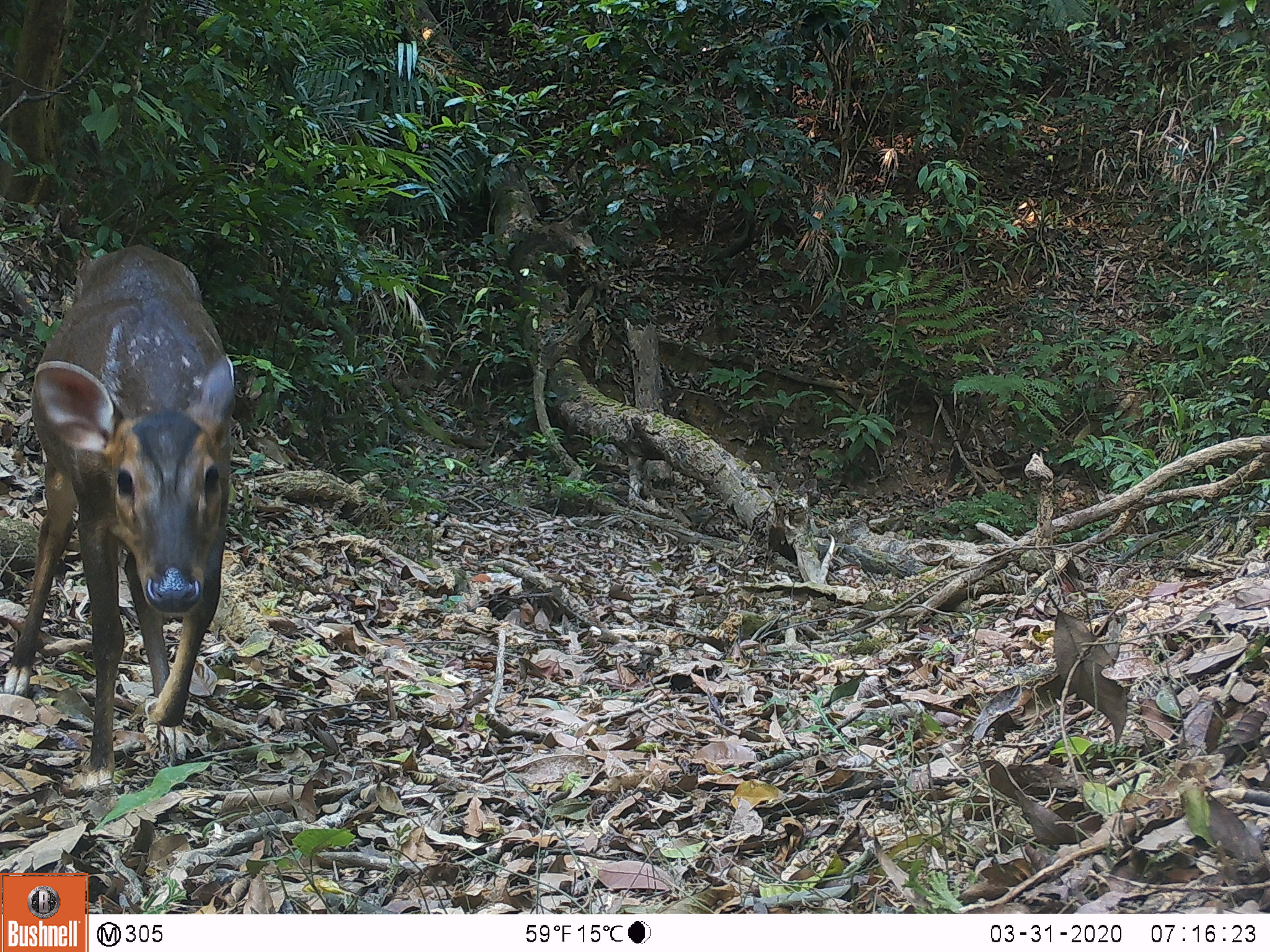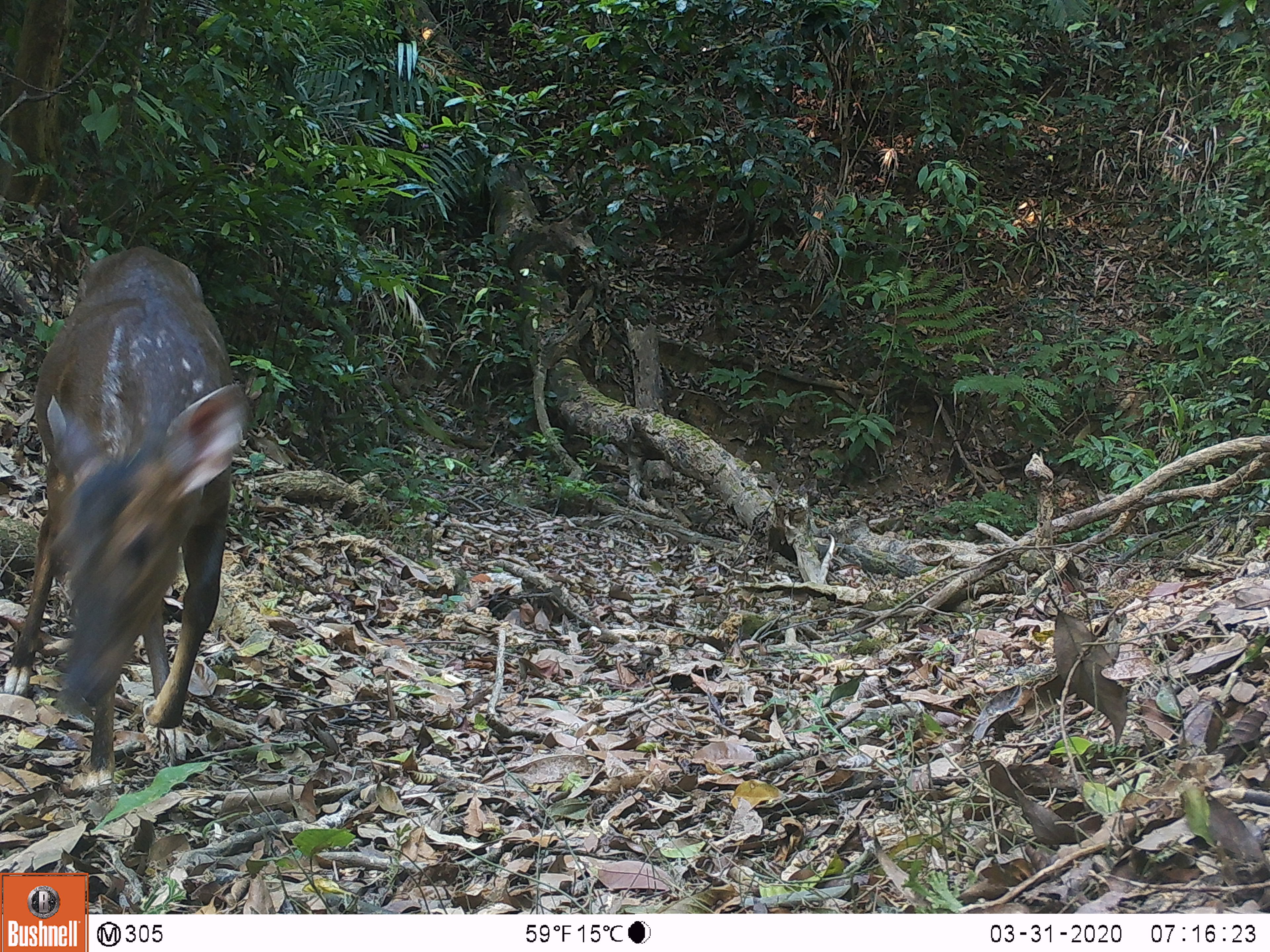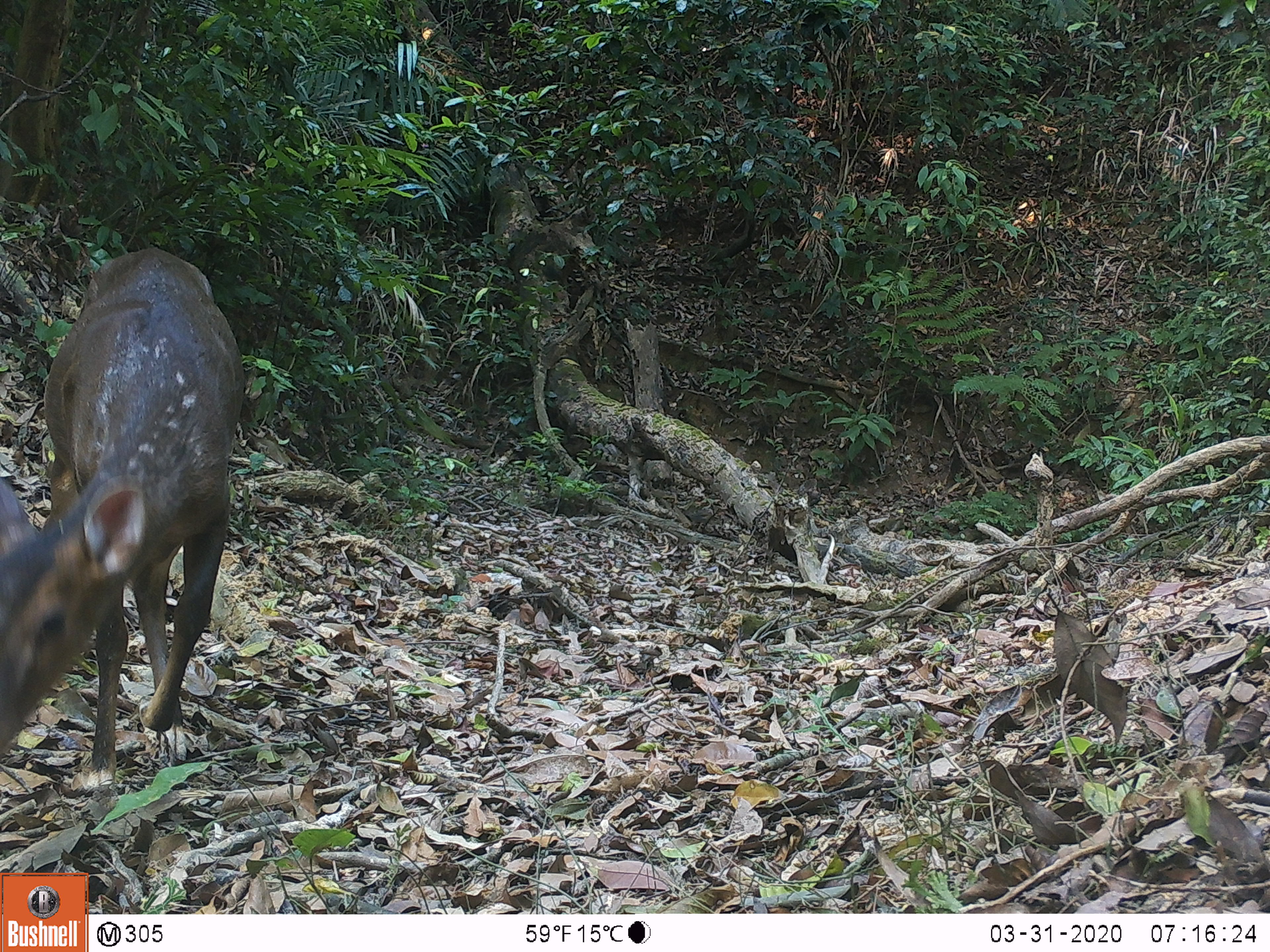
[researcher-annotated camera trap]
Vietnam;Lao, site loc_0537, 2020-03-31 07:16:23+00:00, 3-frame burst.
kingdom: Animalia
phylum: Chordata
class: Mammalia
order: Artiodactyla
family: Cervidae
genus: Muntiacus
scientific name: Muntiacus vuquangensis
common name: large-antlered muntjac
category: large antlered muntjac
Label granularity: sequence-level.